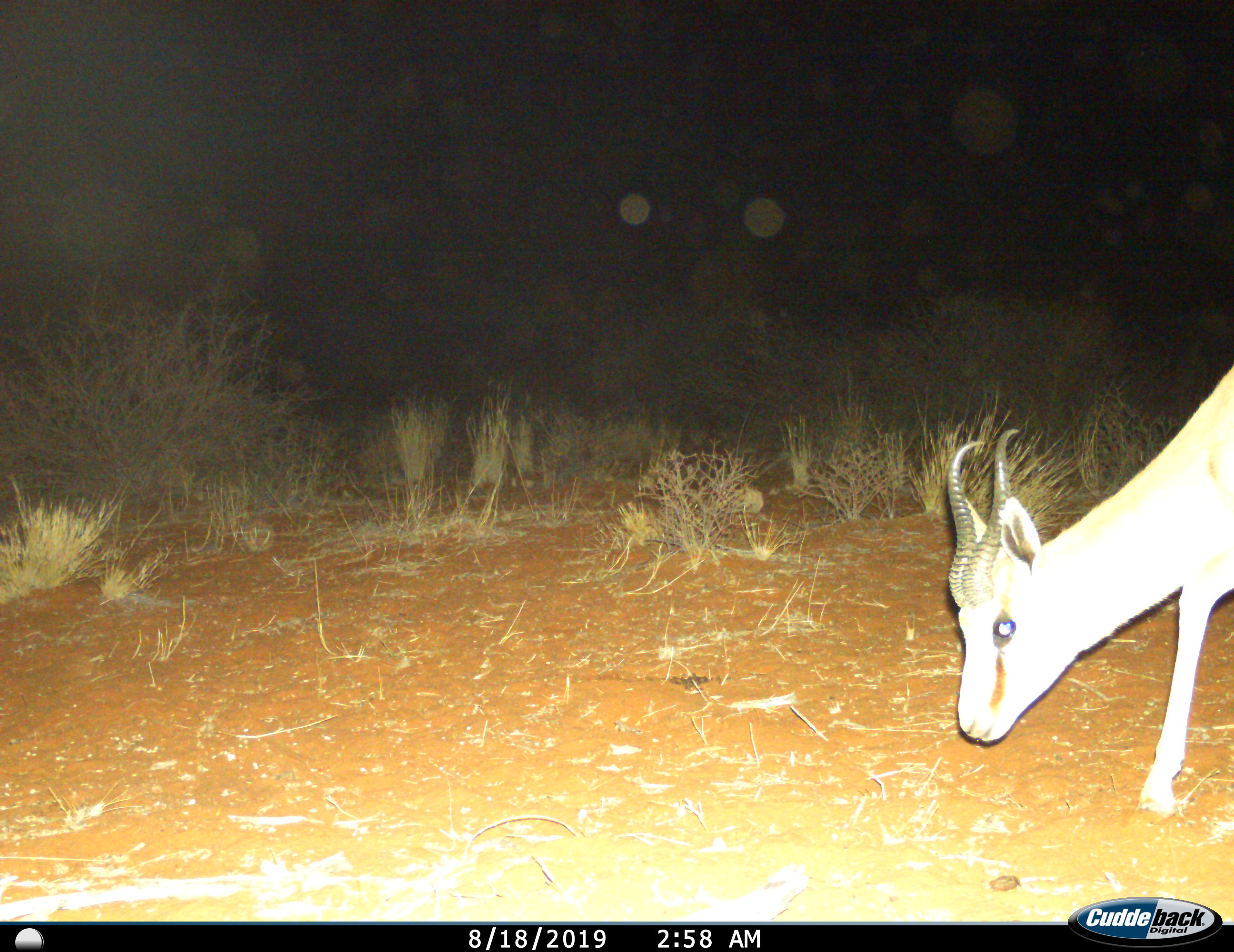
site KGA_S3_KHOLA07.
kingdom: Animalia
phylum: Chordata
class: Mammalia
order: Artiodactyla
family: Bovidae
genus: Antidorcas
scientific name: Antidorcas marsupialis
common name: springbok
Springbok (Antidorcas marsupialis), count 1. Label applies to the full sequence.